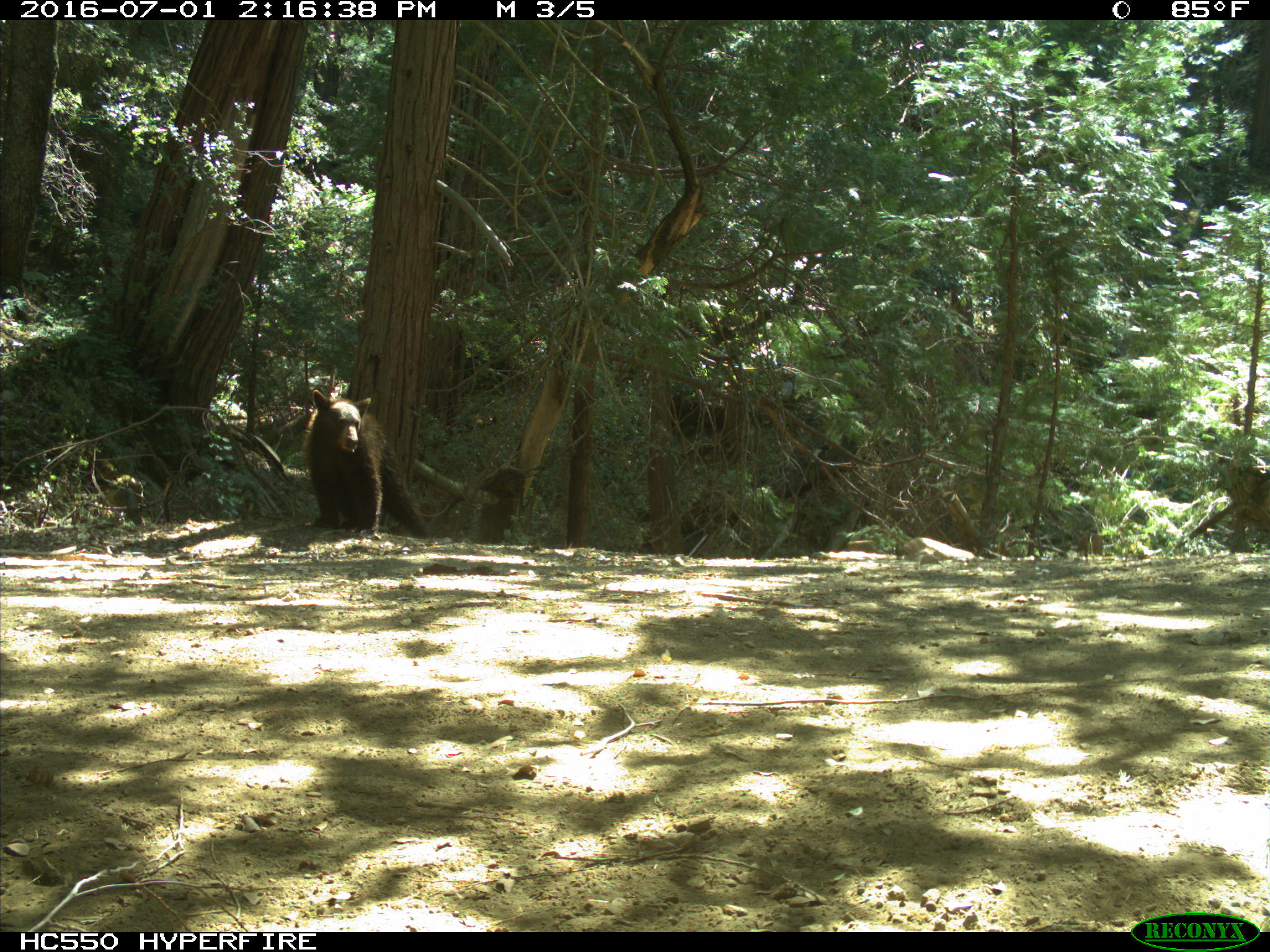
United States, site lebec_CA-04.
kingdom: Animalia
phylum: Chordata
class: Mammalia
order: Carnivora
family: Ursidae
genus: Ursus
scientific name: Ursus americanus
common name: american black bear